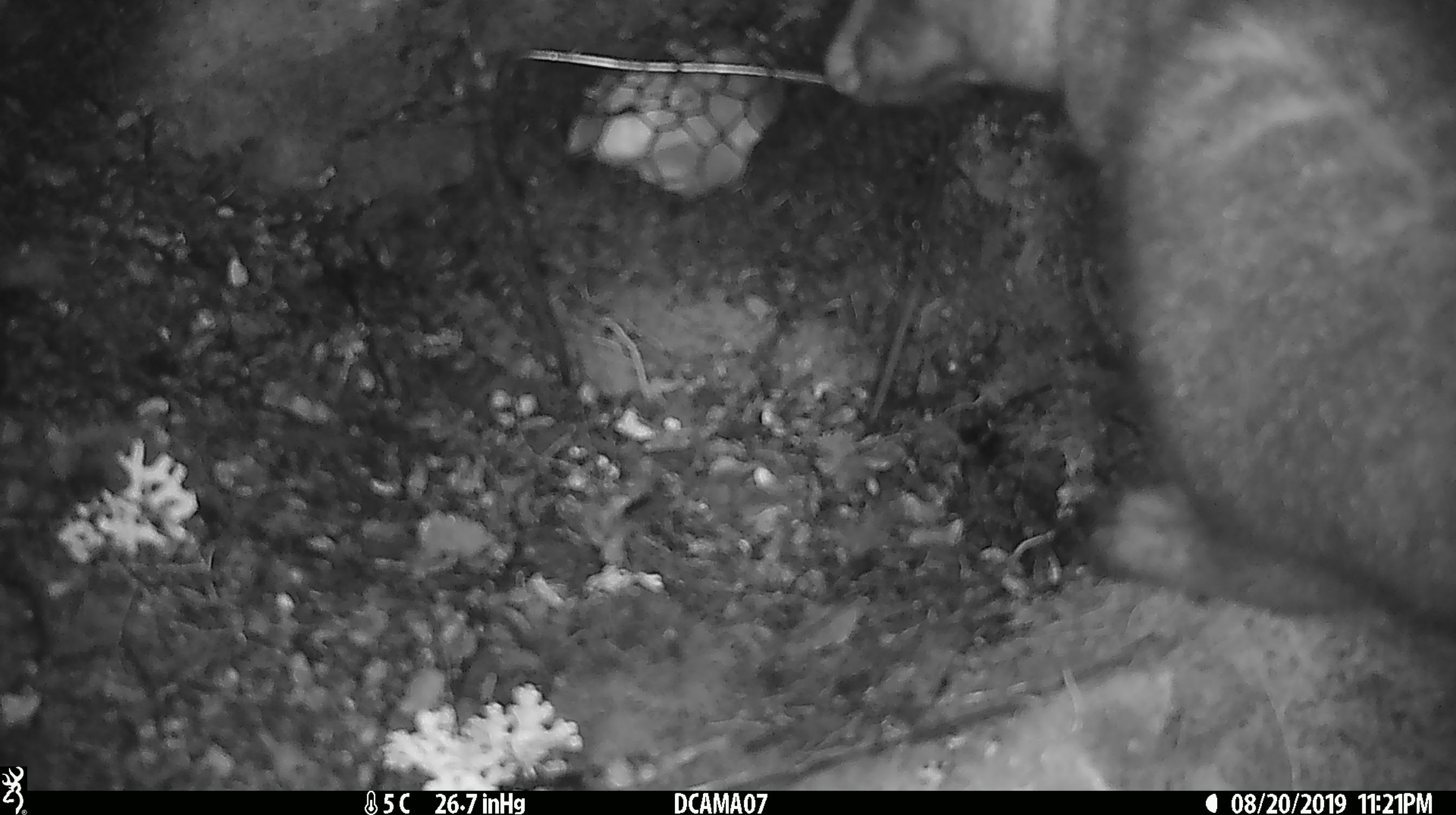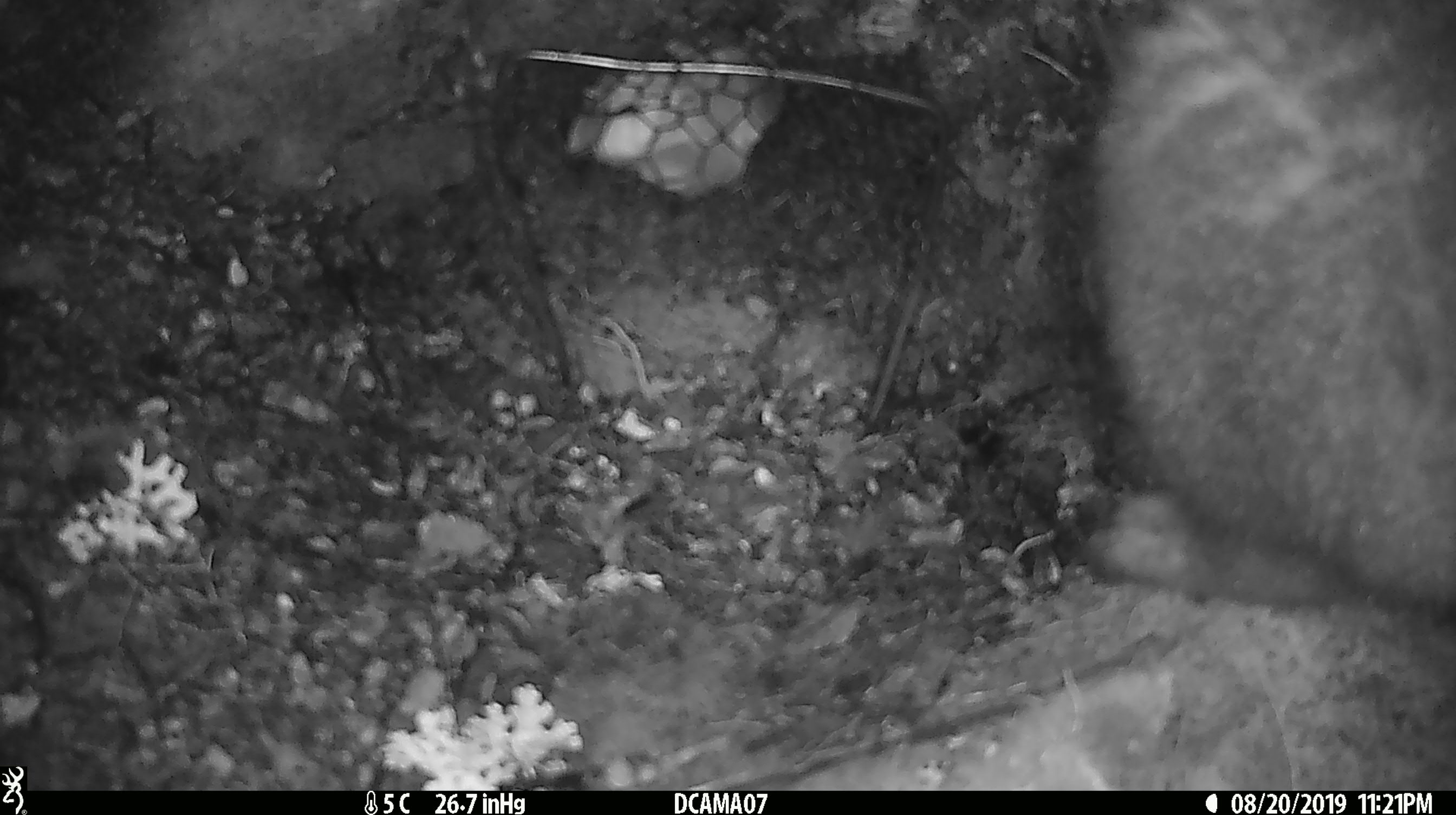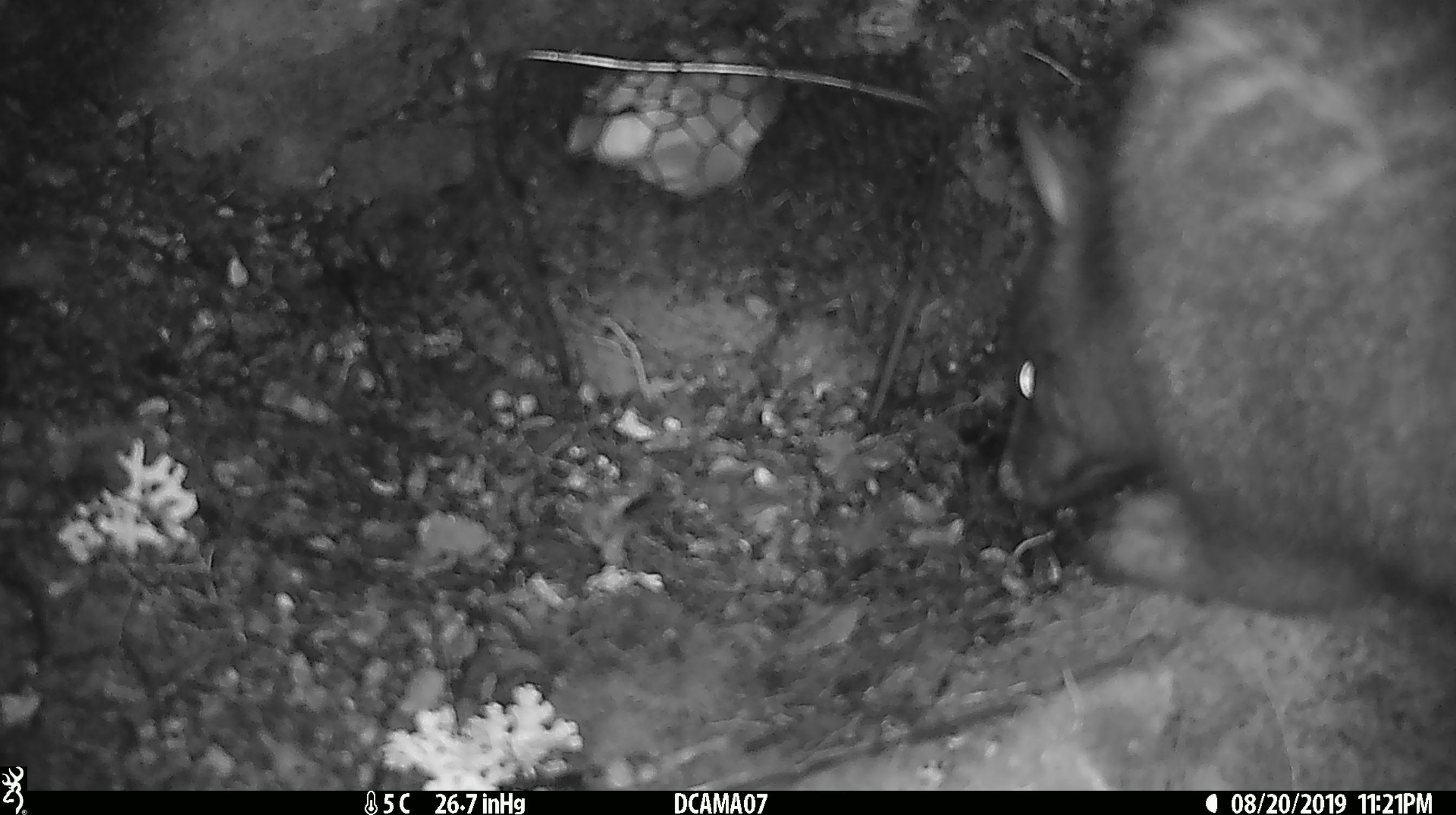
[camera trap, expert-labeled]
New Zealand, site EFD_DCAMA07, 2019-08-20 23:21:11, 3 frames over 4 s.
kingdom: Animalia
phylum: Chordata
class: Mammalia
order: Diprotodontia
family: Phalangeridae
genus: Trichosurus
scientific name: Trichosurus vulpecula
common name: common brushtail possum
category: possum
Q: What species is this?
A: Possum (common brushtail possum) (Trichosurus vulpecula).